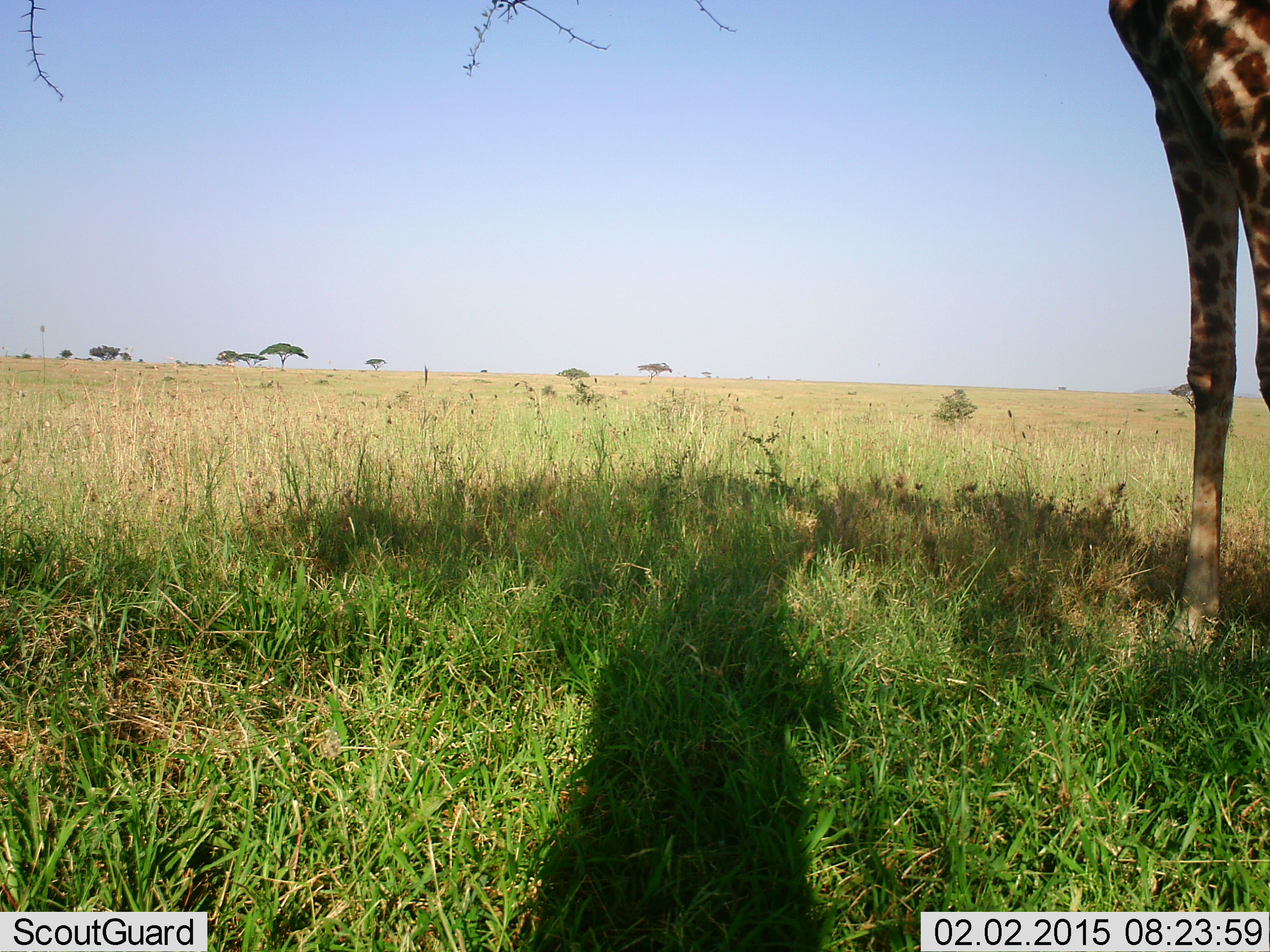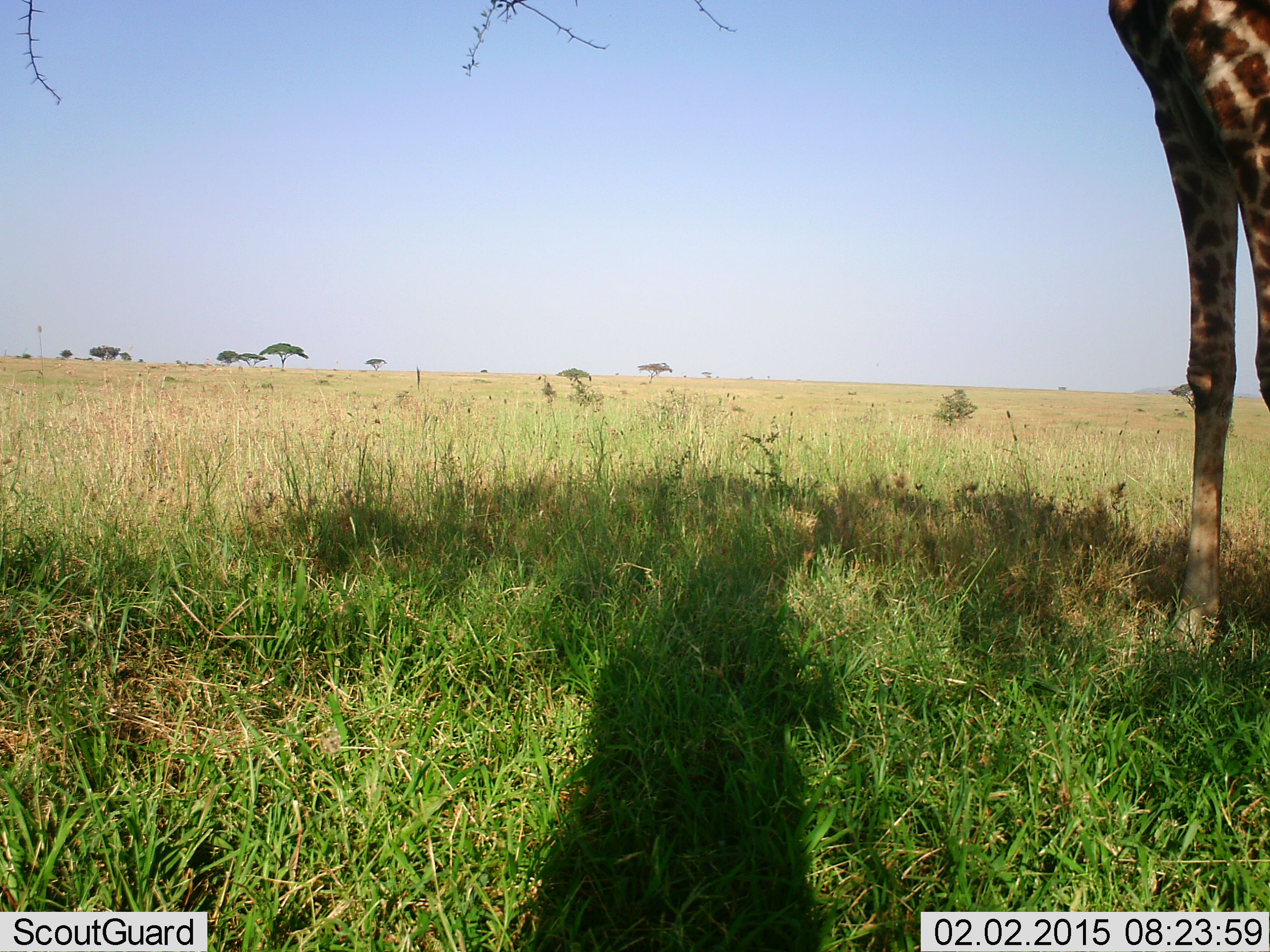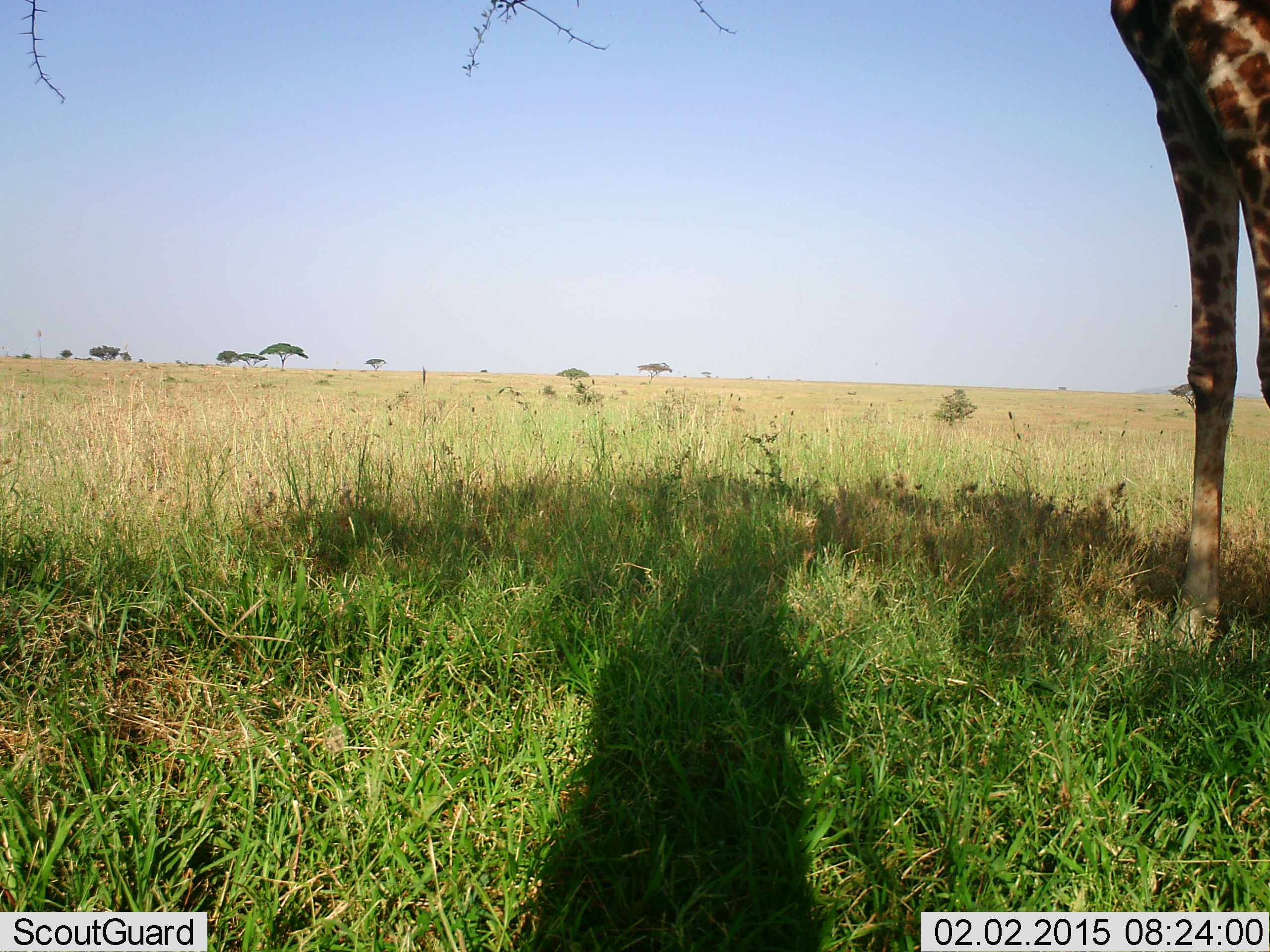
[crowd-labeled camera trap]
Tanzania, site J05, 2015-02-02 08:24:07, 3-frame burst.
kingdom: Animalia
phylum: Chordata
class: Mammalia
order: Artiodactyla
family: Giraffidae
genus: Giraffa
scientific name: Giraffa camelopardalis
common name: giraffe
Giraffe (Giraffa camelopardalis), count 1. Behavior (volunteer vote fractions): standing 100%, resting 0%, moving 0%, interacting 0%. Young present (vote fraction): 0%. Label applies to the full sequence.